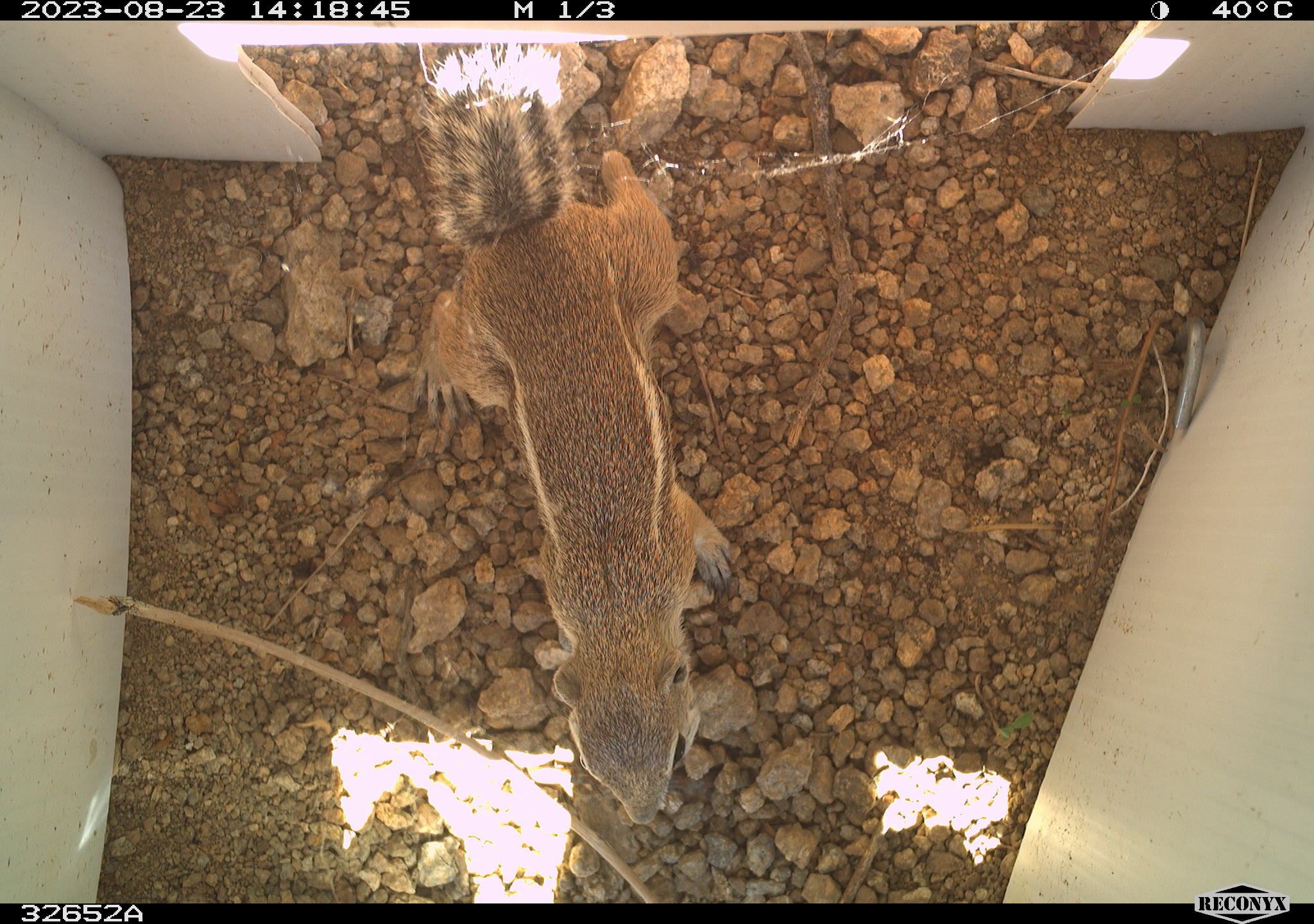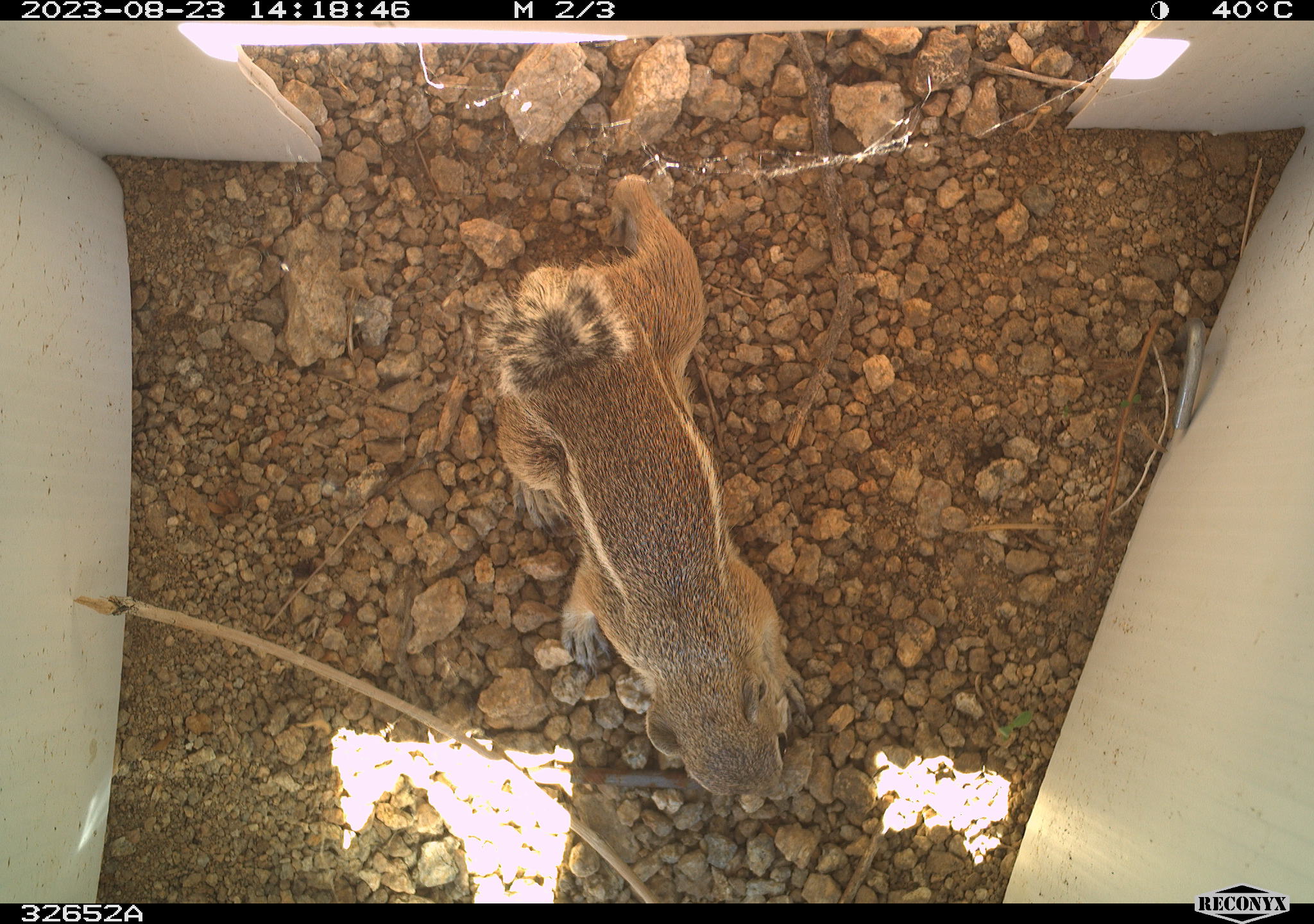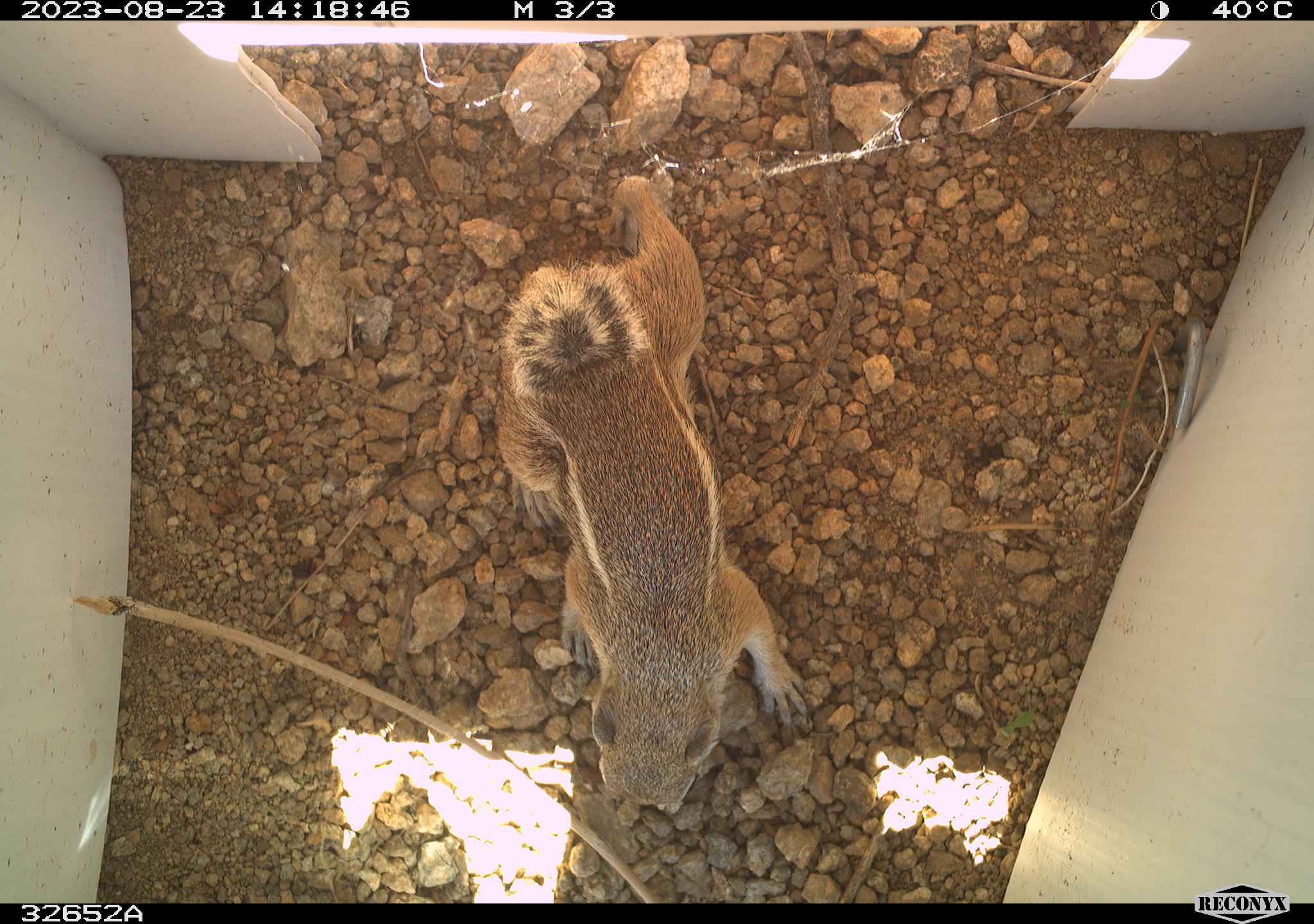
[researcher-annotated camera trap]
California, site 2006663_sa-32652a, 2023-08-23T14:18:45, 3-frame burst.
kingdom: Animalia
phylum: Chordata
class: Mammalia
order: Rodentia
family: Sciuridae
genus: Ammospermophilus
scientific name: Ammospermophilus leucurus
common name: white-tailed antelope squirrel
White-tailed antelope squirrel (Ammospermophilus leucurus).